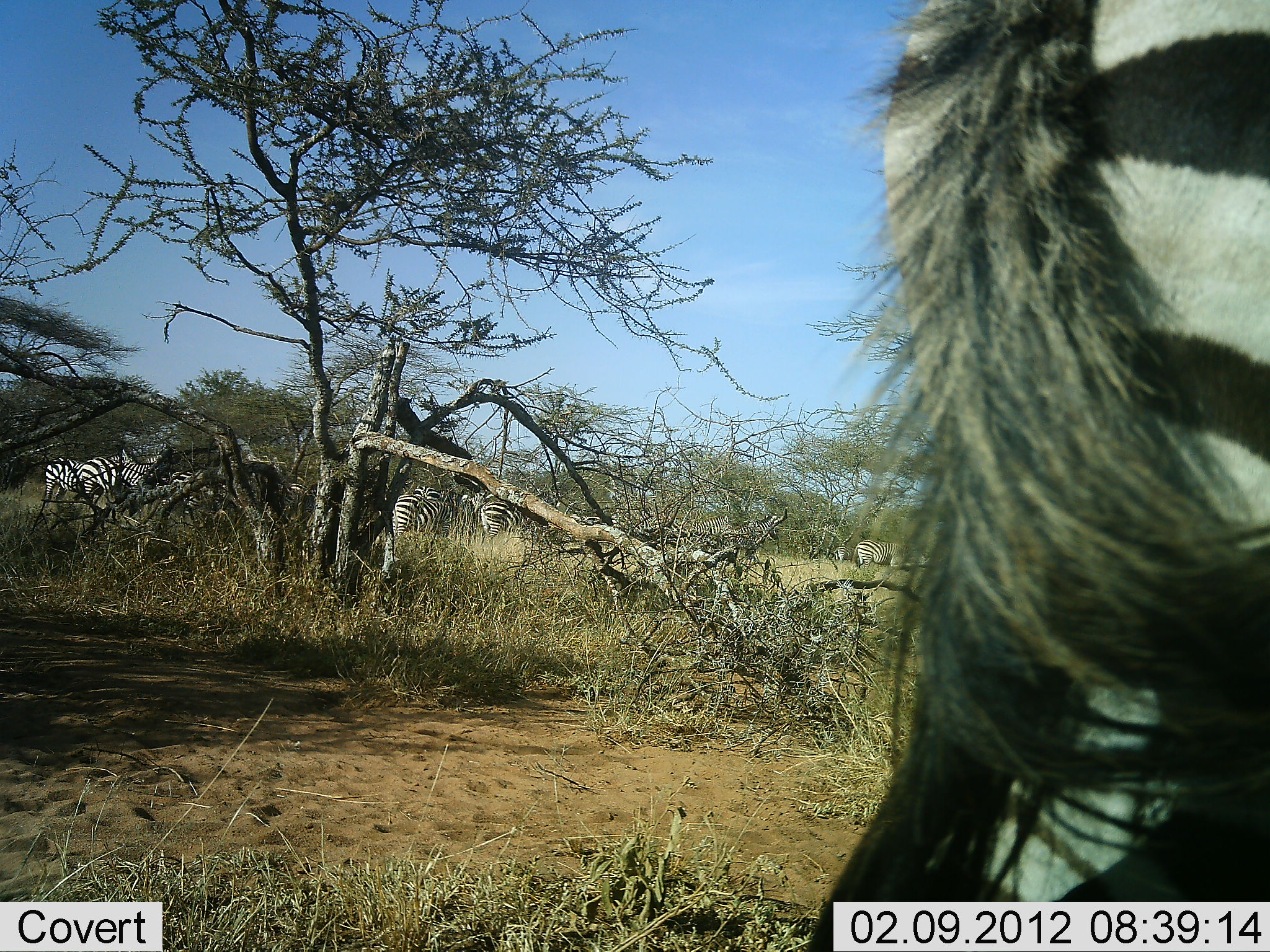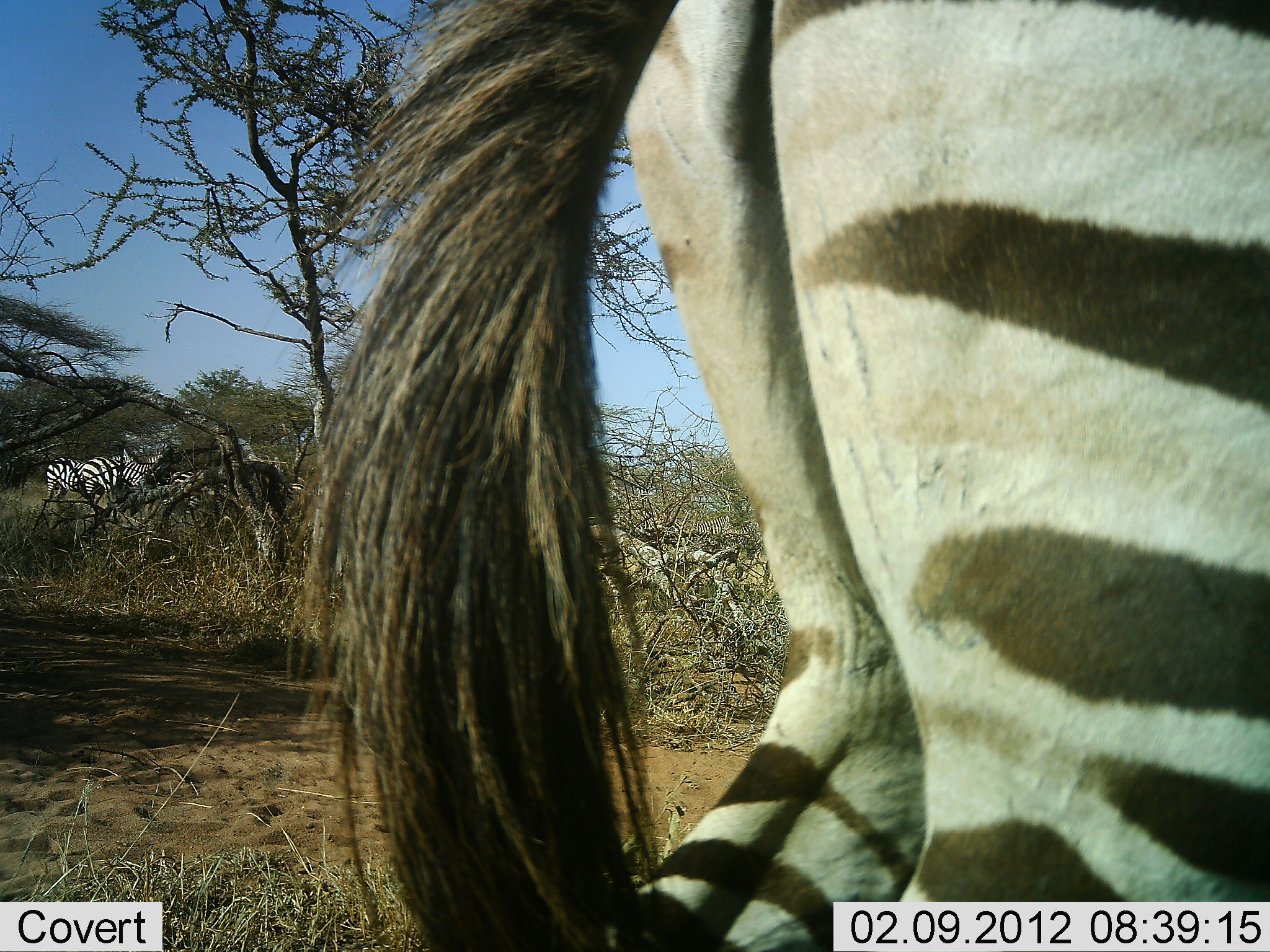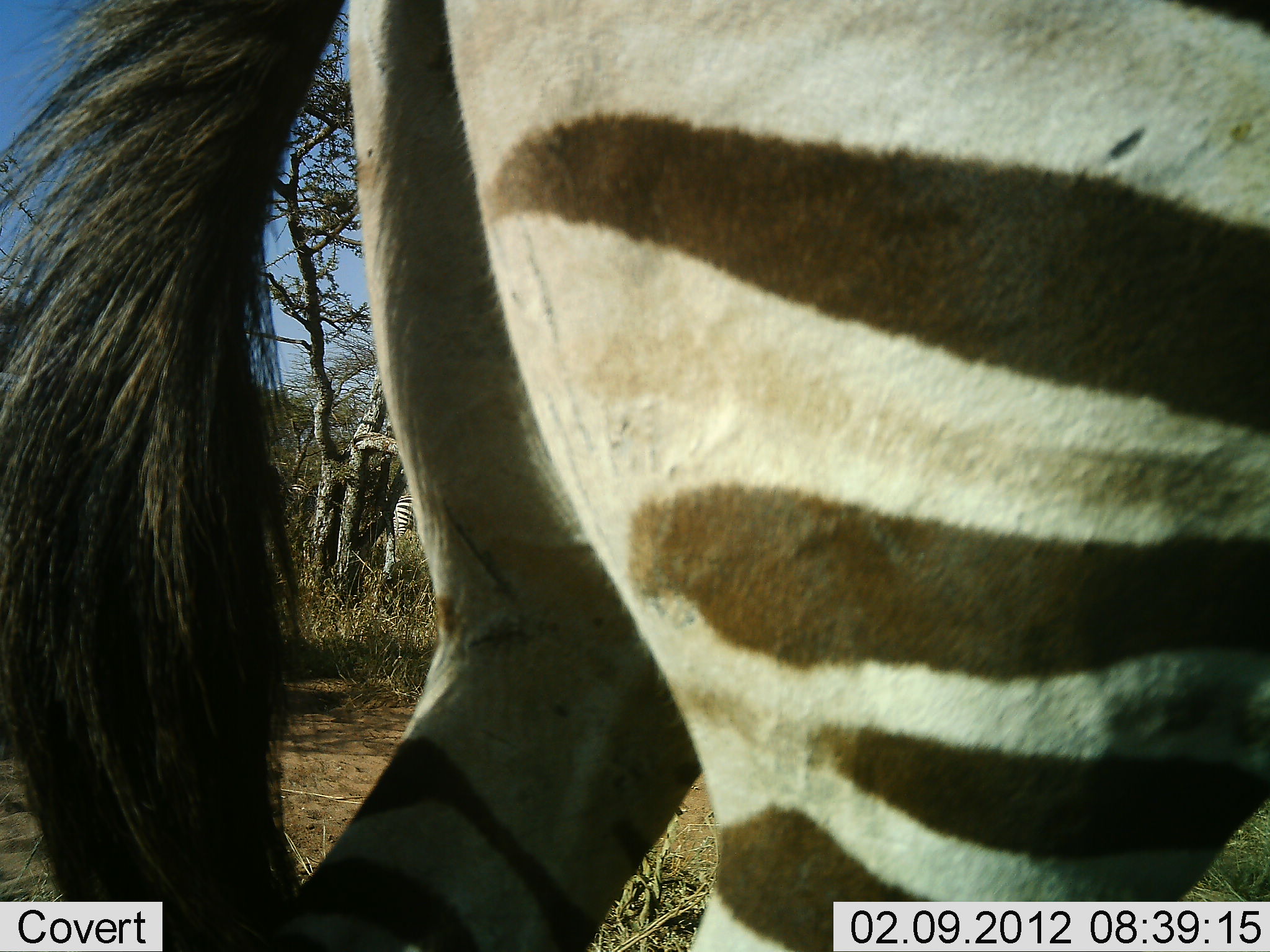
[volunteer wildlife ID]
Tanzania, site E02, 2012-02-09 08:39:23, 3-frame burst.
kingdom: Animalia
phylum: Chordata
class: Mammalia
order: Perissodactyla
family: Equidae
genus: Equus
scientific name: Equus quagga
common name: plains zebra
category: zebra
Zebra (plains zebra) (Equus quagga), count 5. Behavior (volunteer vote fractions): standing 50%, resting 0%, moving 83%, interacting 4%. Young present (vote fraction): 0%. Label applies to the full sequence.